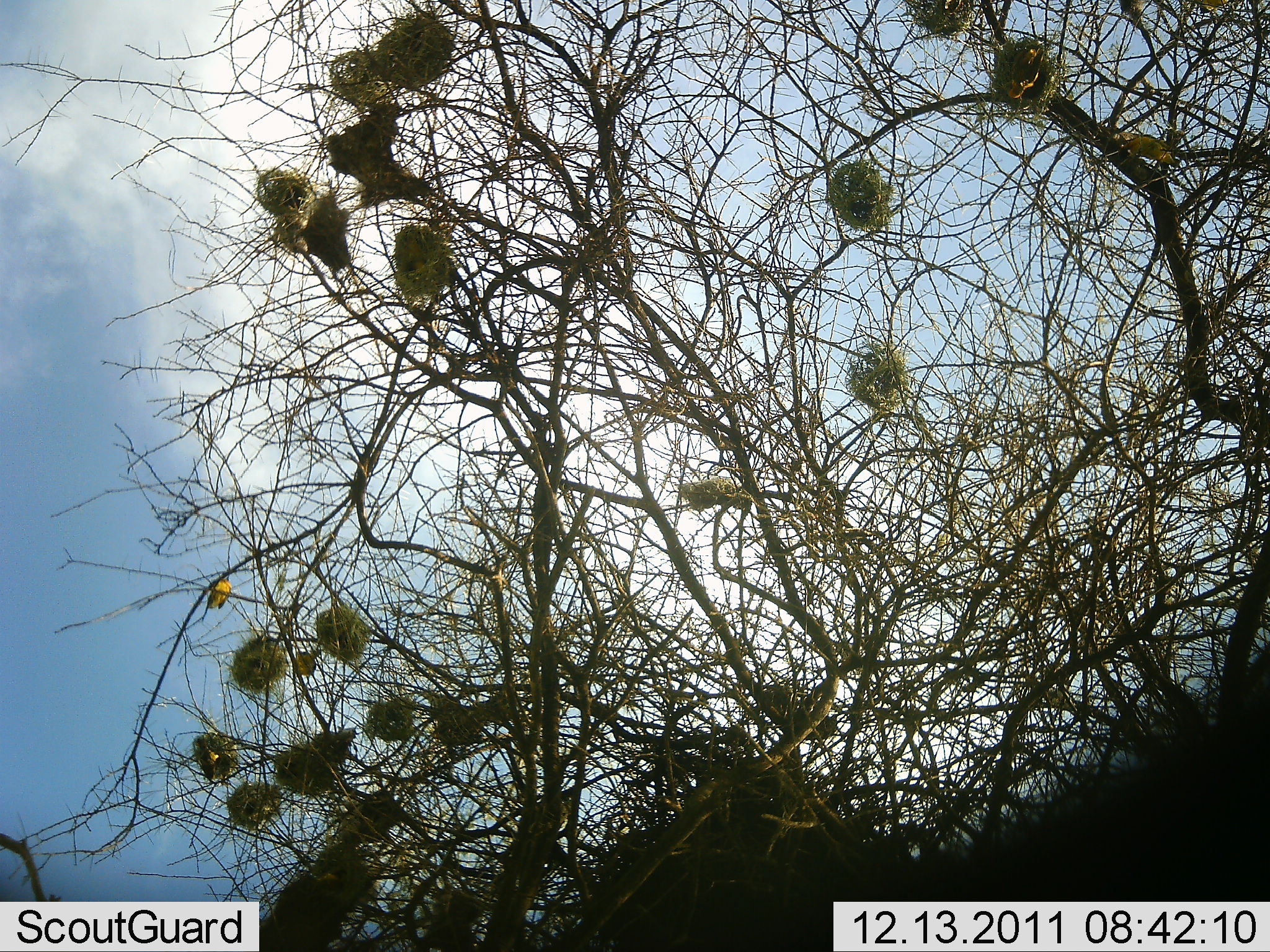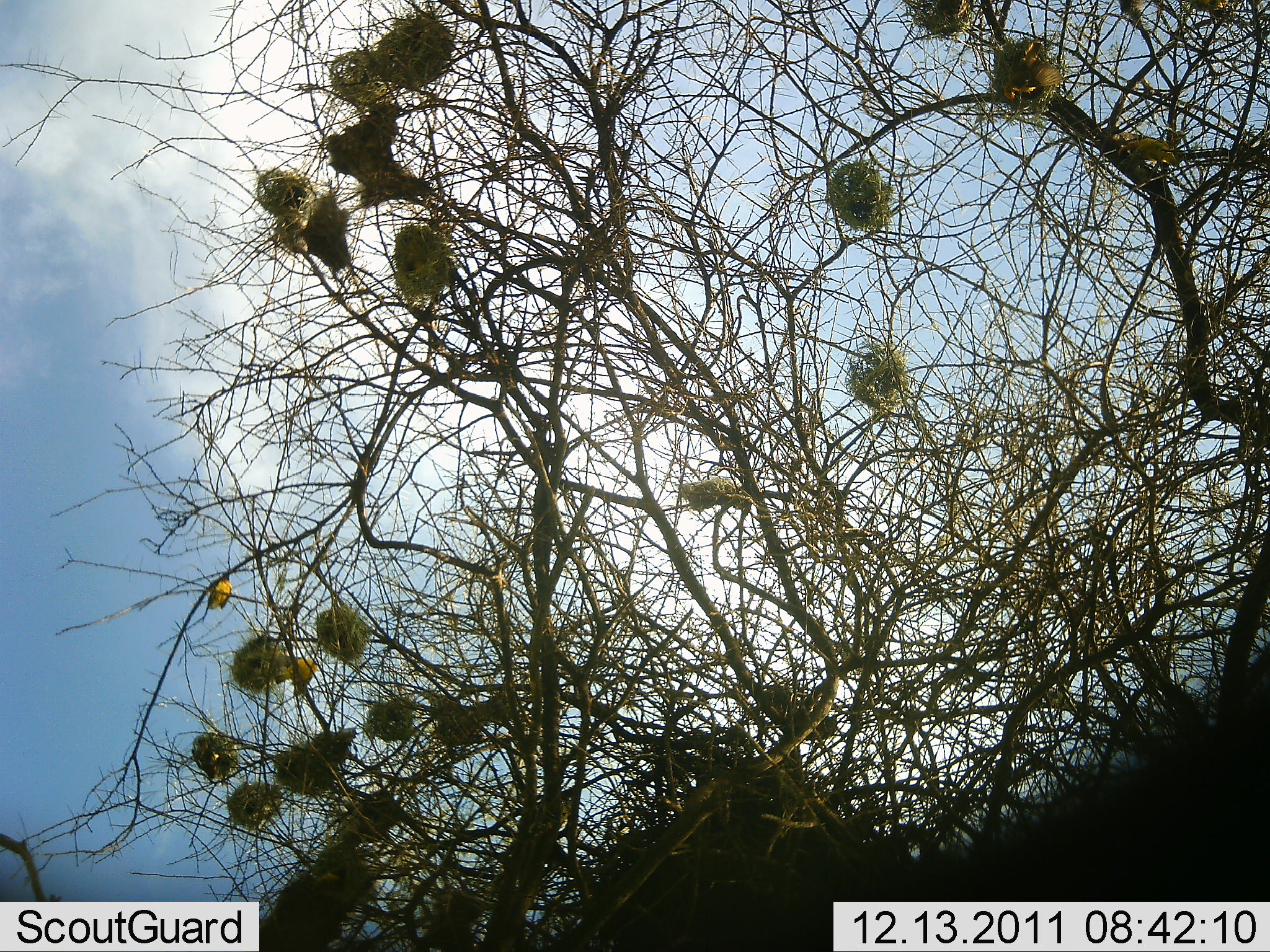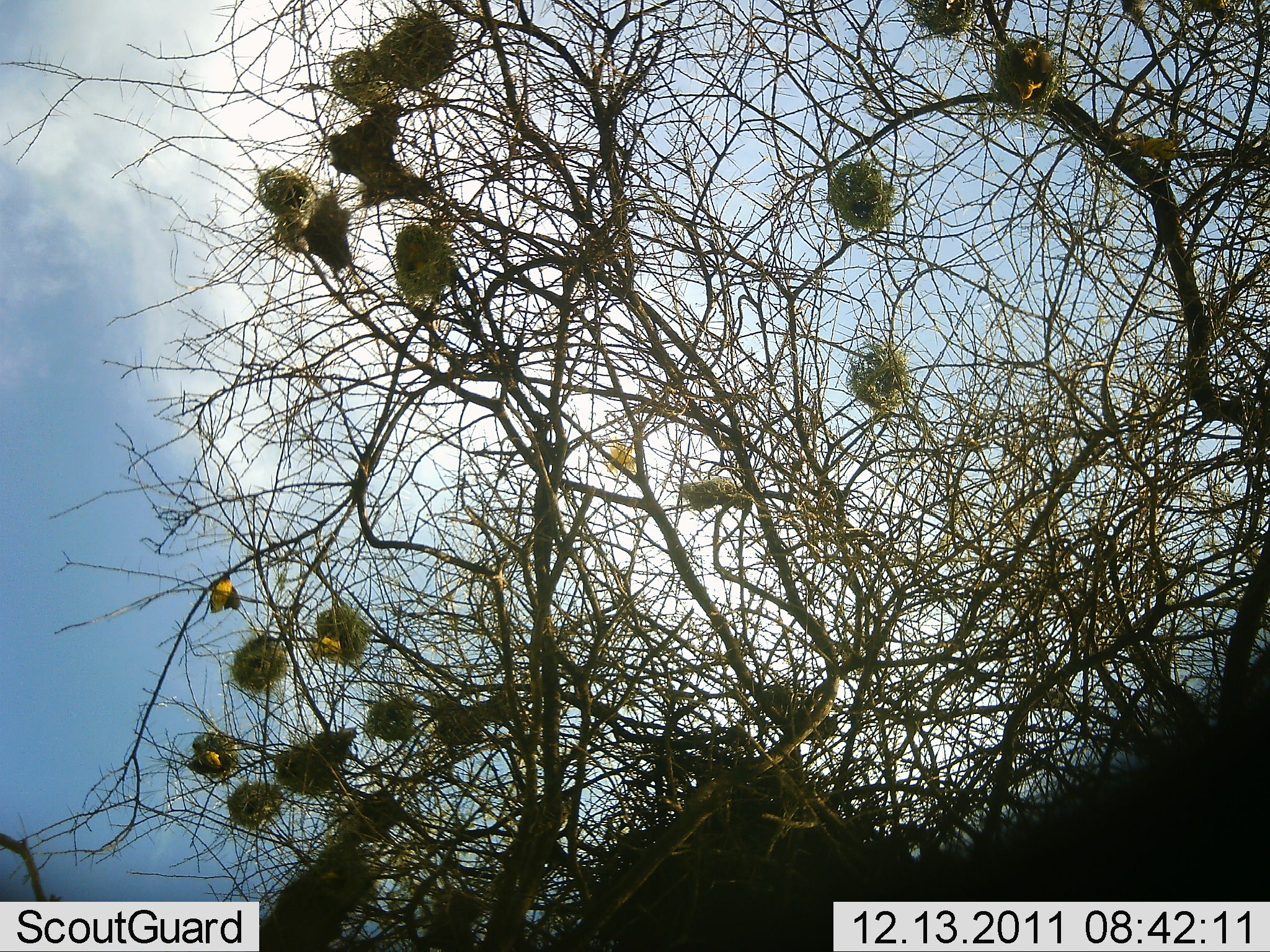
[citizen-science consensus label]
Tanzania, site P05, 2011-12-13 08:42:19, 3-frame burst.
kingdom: Animalia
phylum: Chordata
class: Aves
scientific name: Aves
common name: bird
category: otherbird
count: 7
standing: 20%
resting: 40%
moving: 60%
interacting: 20%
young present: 0%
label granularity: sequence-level